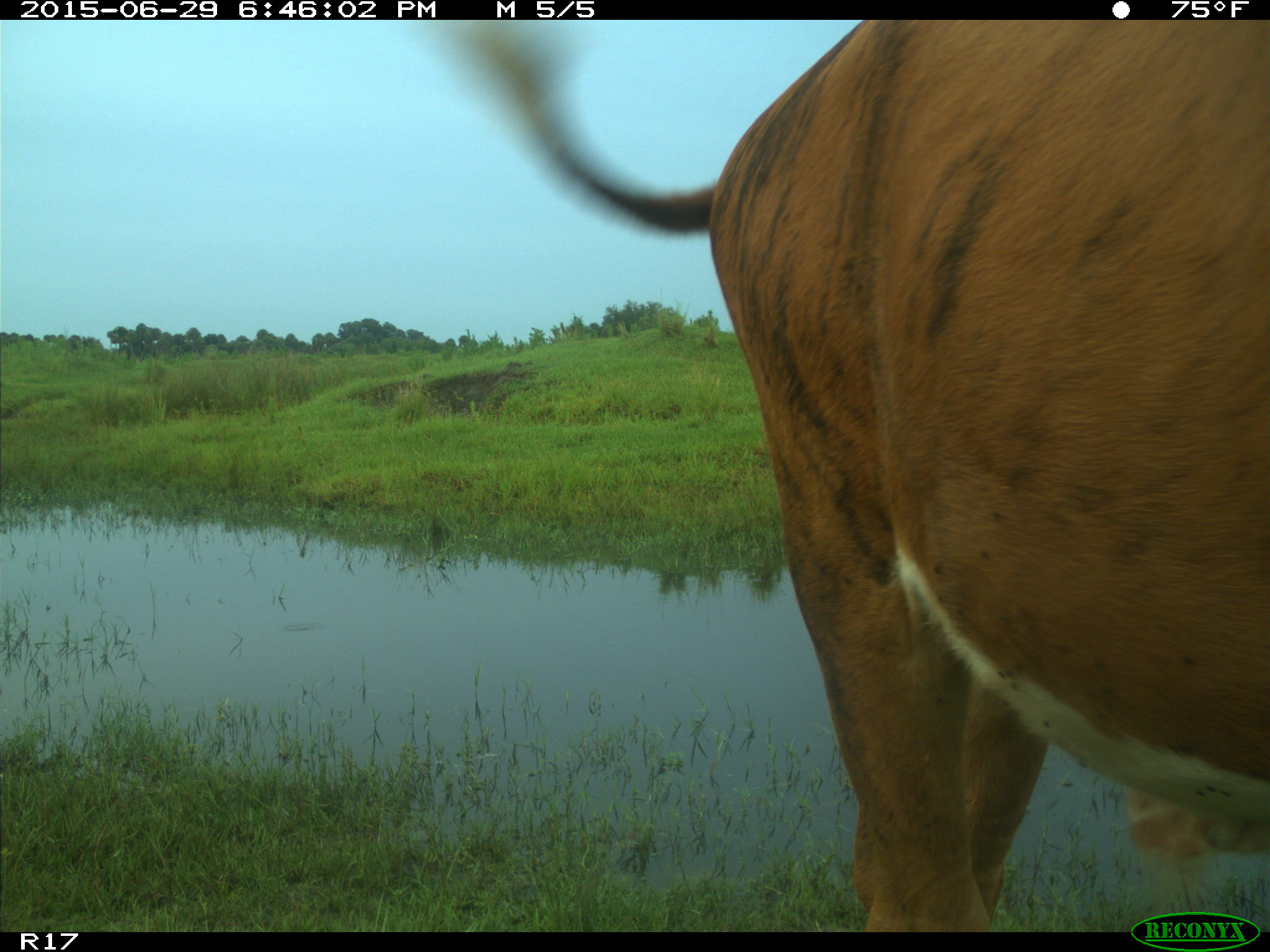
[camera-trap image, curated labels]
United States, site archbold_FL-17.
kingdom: Animalia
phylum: Chordata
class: Mammalia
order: Artiodactyla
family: Bovidae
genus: Bos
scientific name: Bos taurus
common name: domestic cow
Bos taurus (domestic cow).